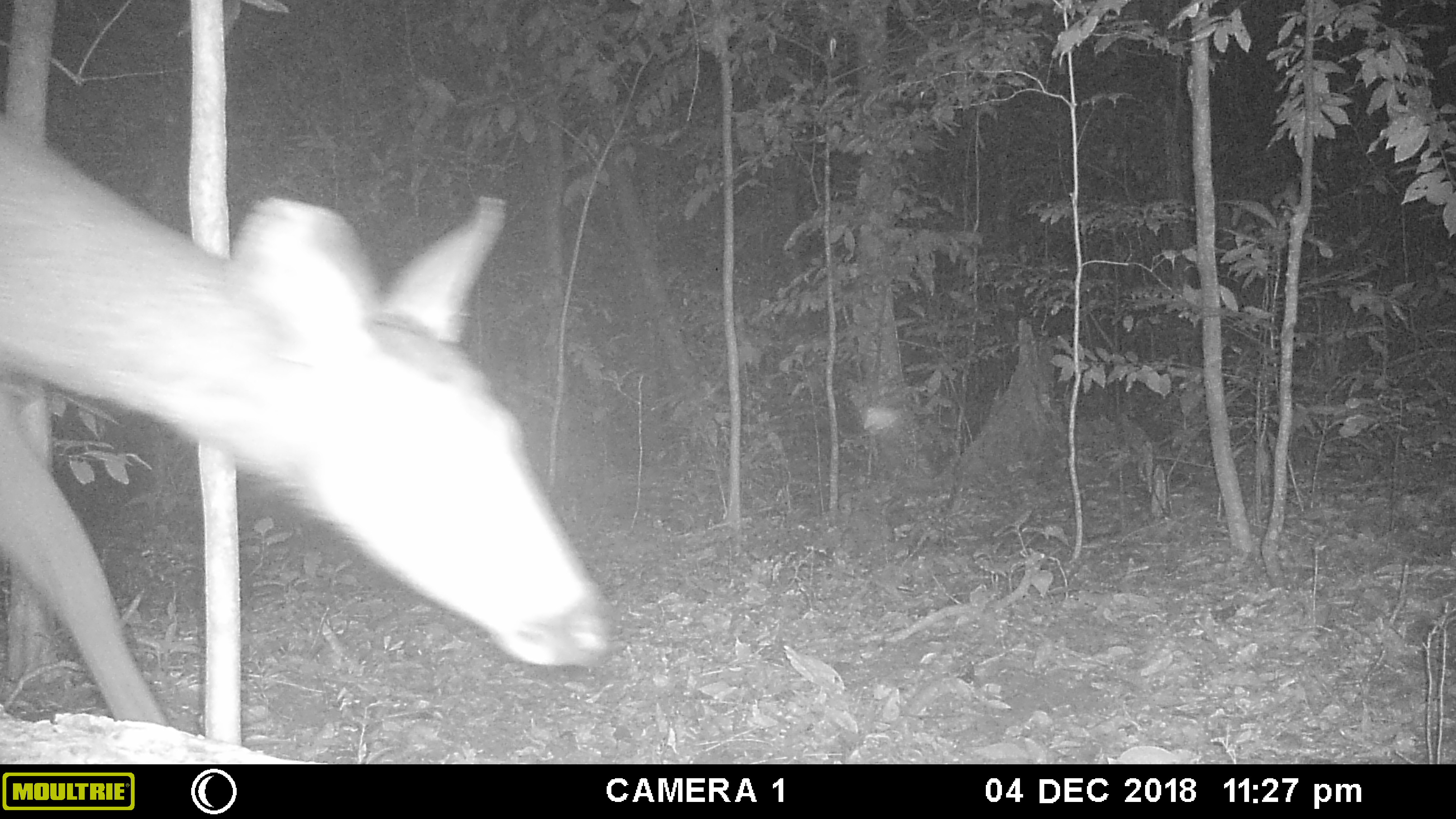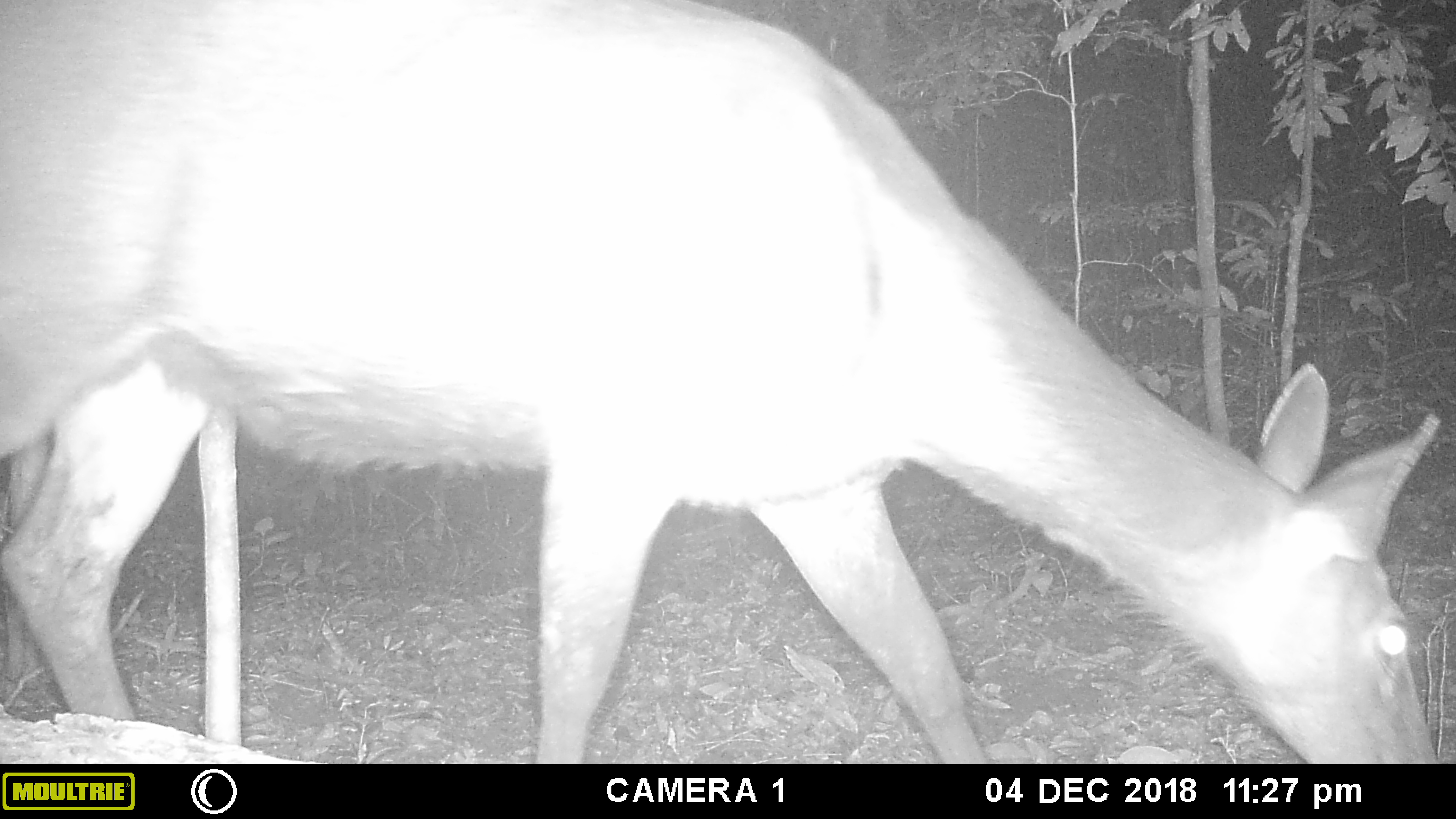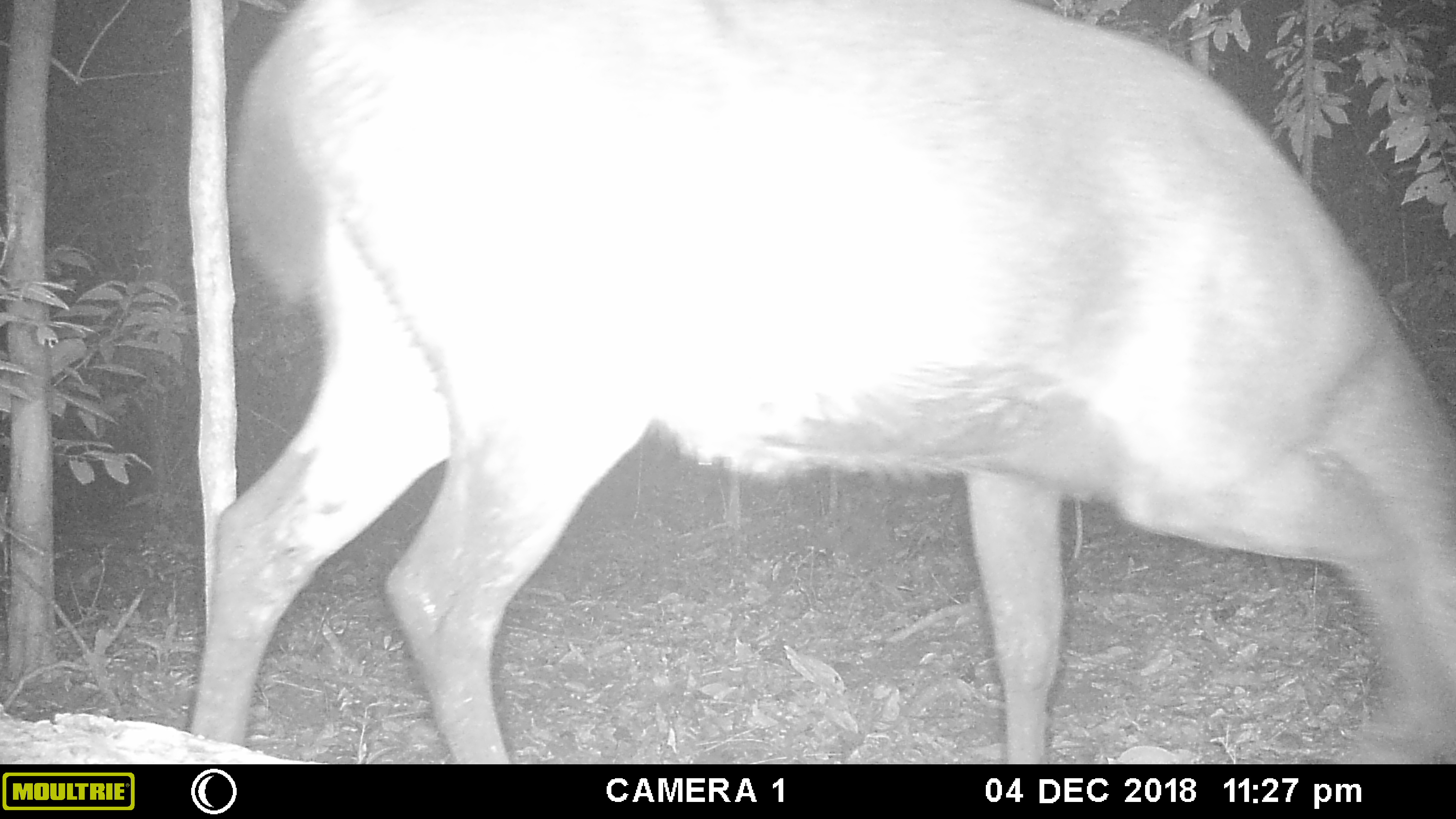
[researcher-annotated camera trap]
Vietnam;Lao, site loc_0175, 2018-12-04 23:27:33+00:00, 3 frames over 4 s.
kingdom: Animalia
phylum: Chordata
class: Mammalia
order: Artiodactyla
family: Cervidae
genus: Rusa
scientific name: Rusa unicolor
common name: sambar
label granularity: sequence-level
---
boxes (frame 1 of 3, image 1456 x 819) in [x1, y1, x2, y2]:
sambar: [0, 112, 610, 727]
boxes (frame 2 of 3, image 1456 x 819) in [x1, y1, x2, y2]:
sambar: [0, 0, 1440, 762]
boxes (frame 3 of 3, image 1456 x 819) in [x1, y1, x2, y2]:
sambar: [186, 0, 1456, 762]